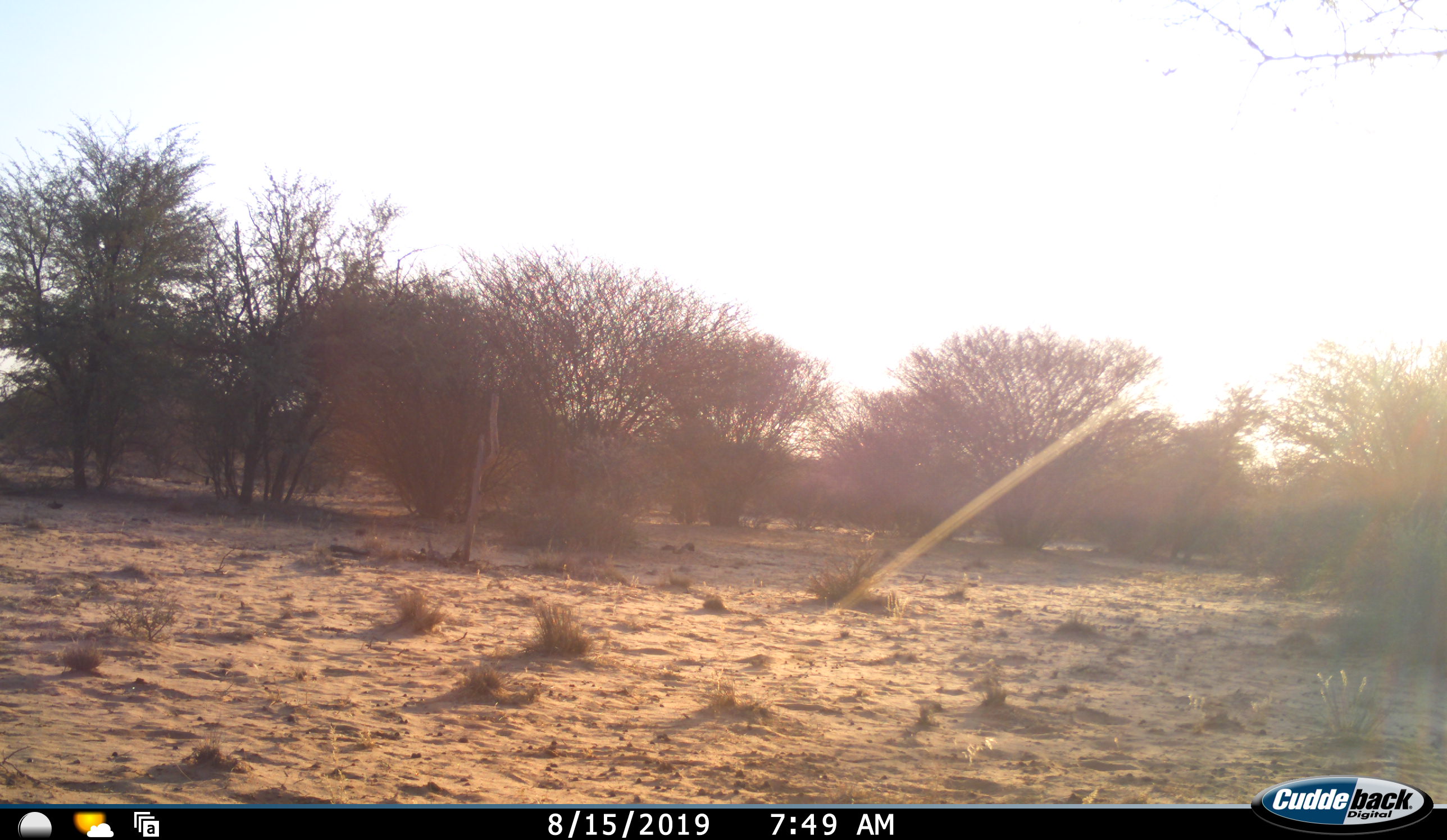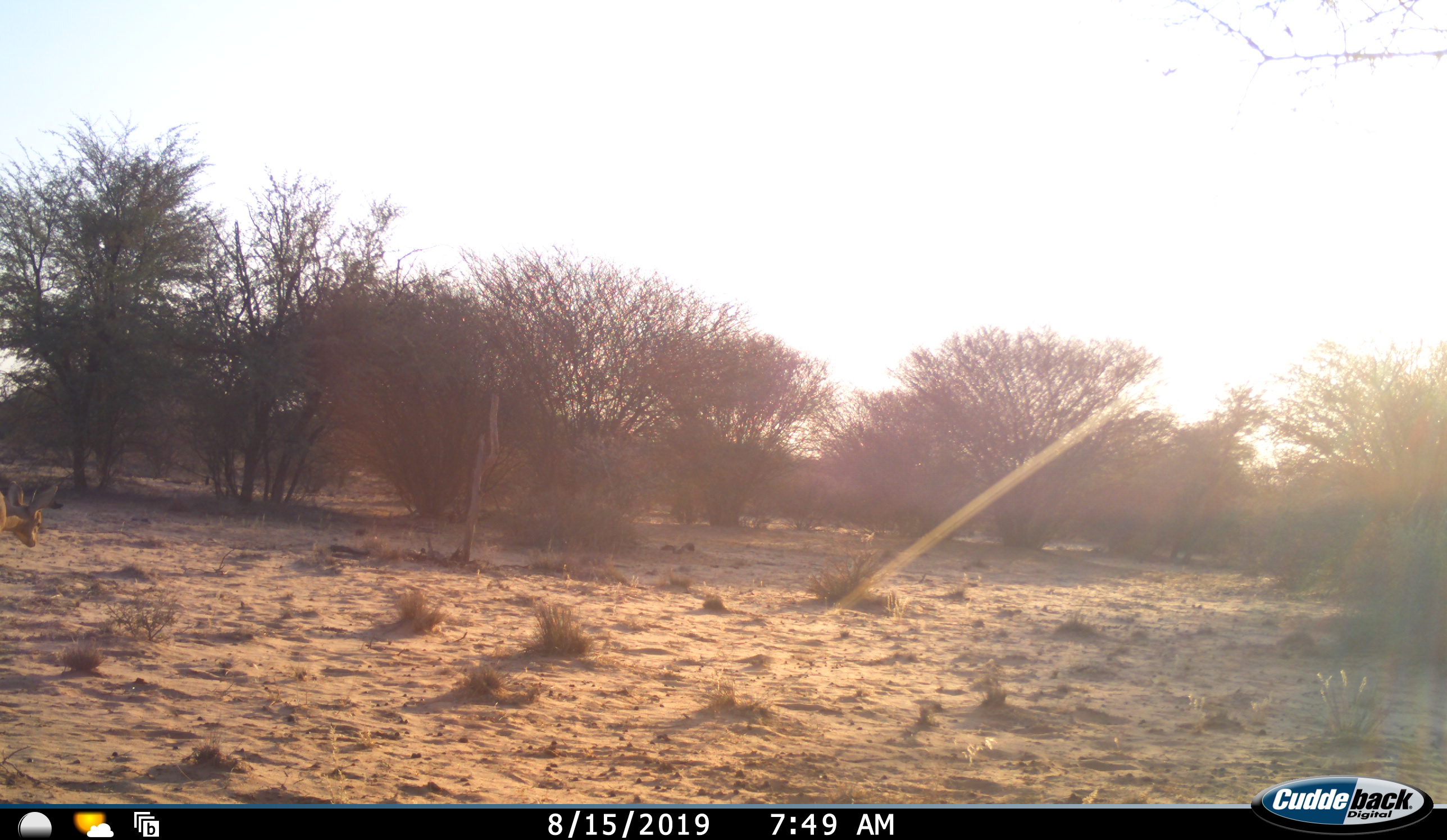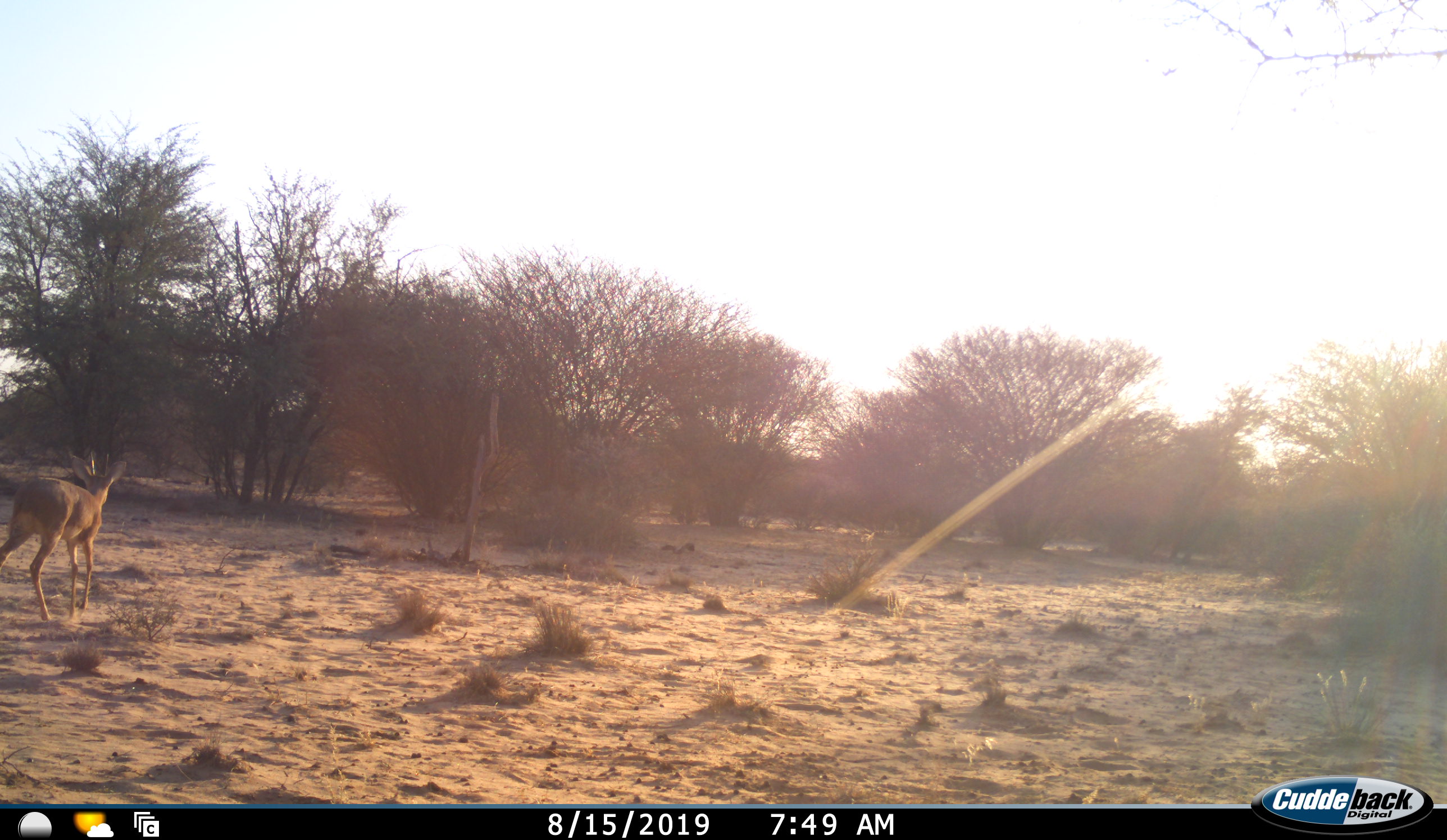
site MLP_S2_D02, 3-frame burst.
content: unidentified animal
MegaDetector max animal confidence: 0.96